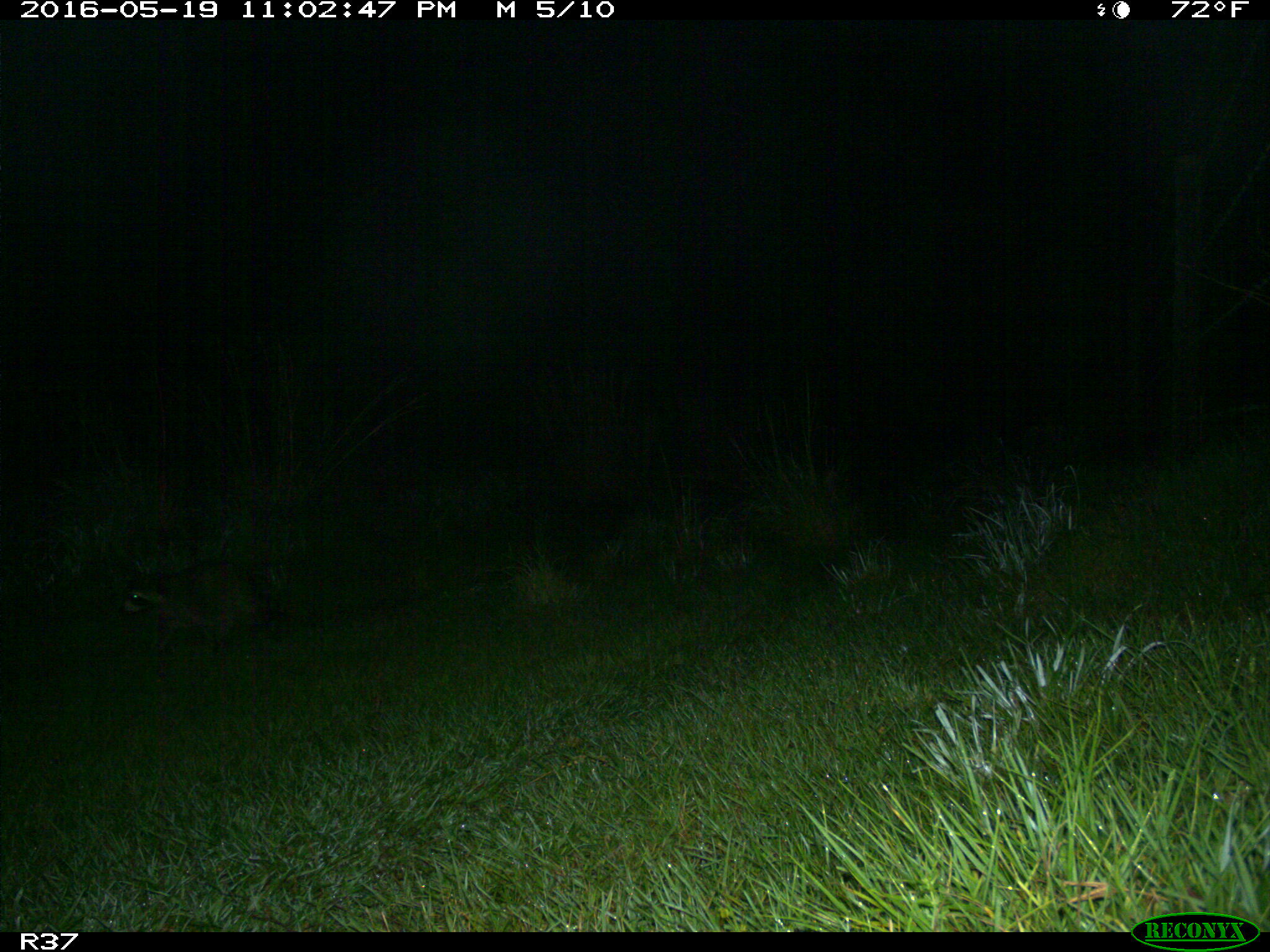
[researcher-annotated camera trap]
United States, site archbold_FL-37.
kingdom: Animalia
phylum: Chordata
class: Mammalia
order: Carnivora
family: Procyonidae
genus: Procyon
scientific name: Procyon lotor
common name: common raccoon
Procyon lotor (common raccoon).